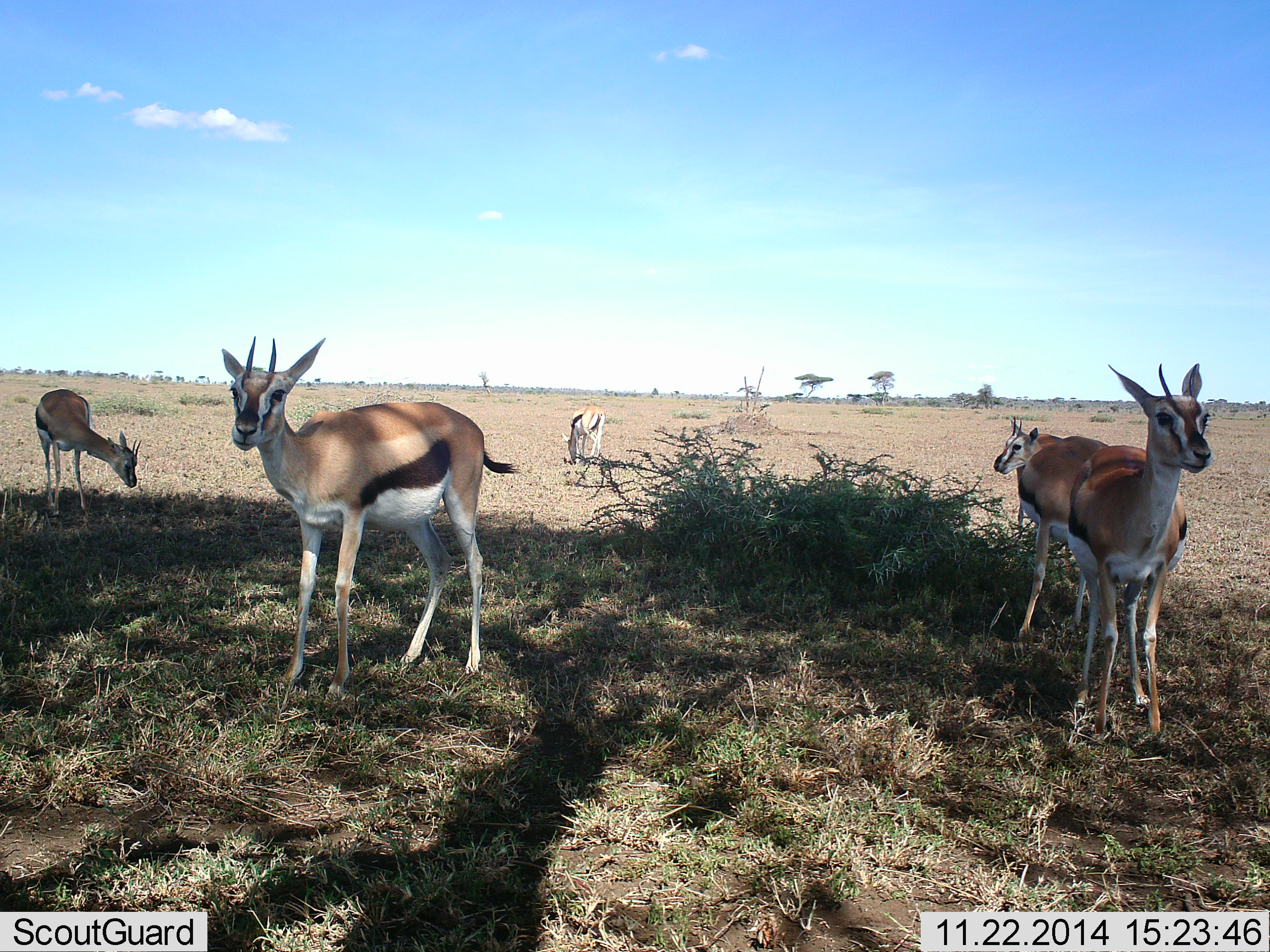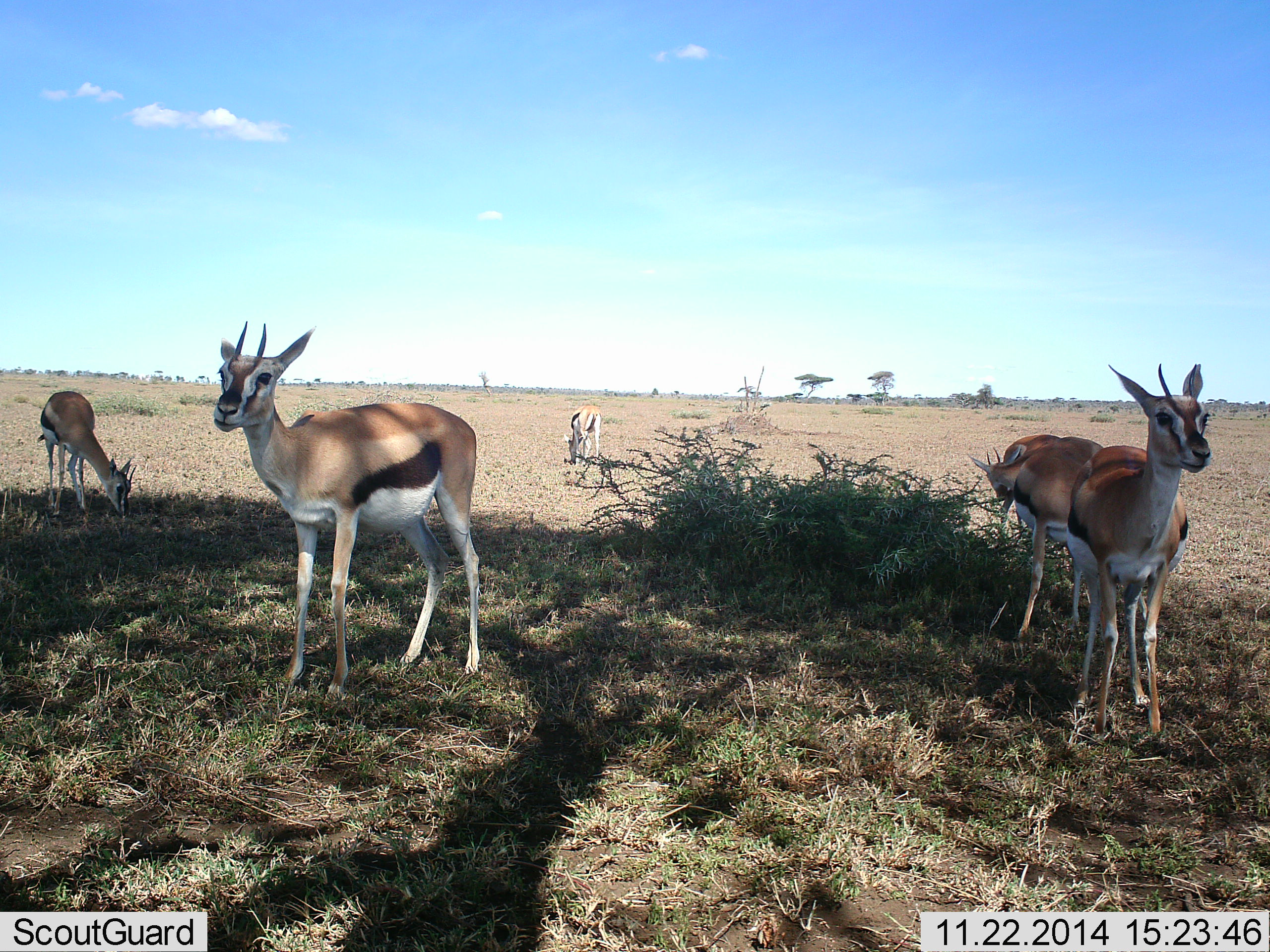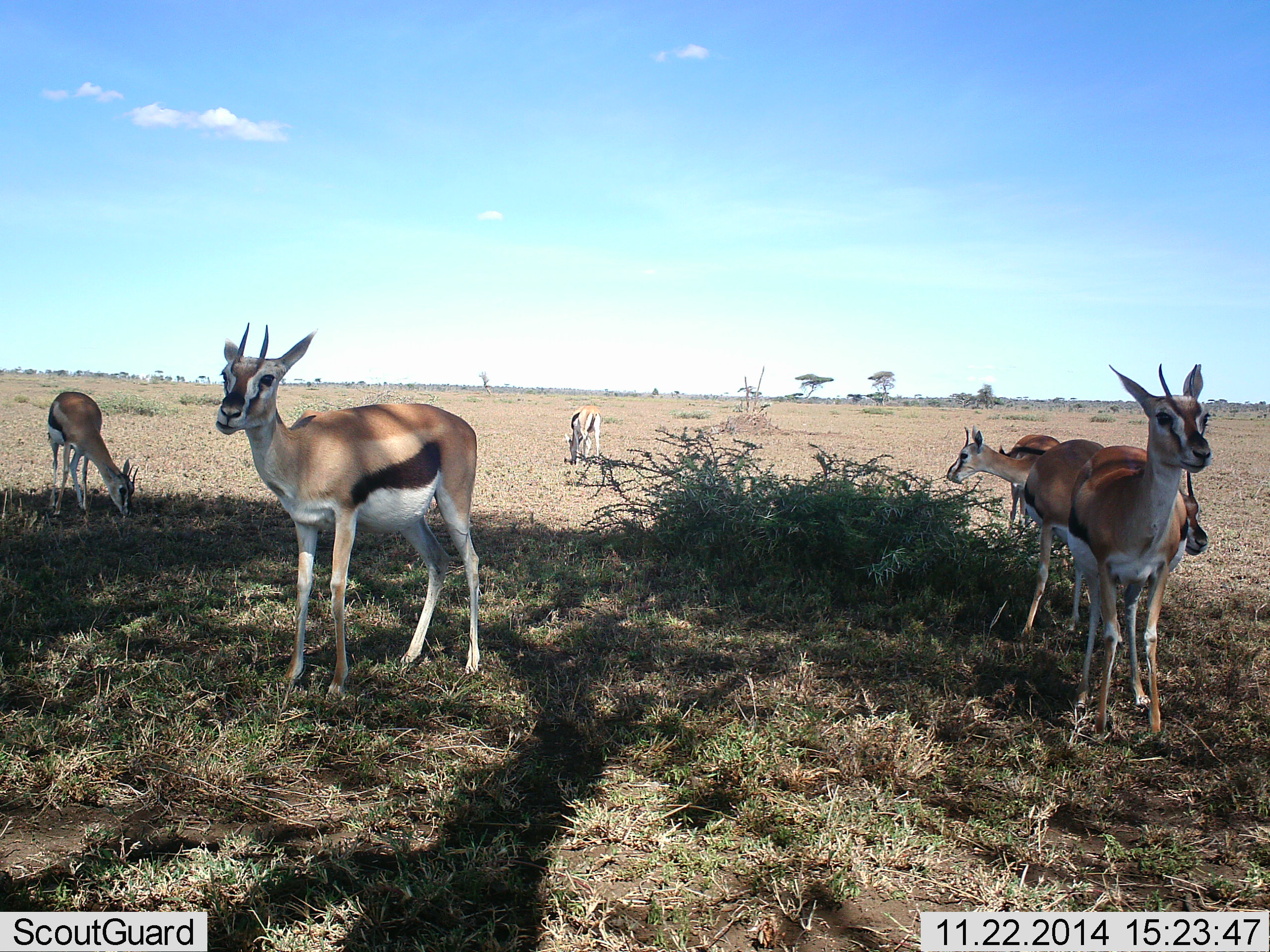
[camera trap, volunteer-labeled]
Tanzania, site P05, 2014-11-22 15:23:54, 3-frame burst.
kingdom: Animalia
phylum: Chordata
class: Mammalia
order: Artiodactyla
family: Bovidae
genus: Eudorcas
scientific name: Eudorcas thomsonii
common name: thomson's gazelle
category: gazellethomsons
Gazellethomsons (thomson's gazelle) (Eudorcas thomsonii), count 6. Behavior (volunteer vote fractions): standing 100%, resting 0%, moving 0%, interacting 0%. Young present (vote fraction): 0%. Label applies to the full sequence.